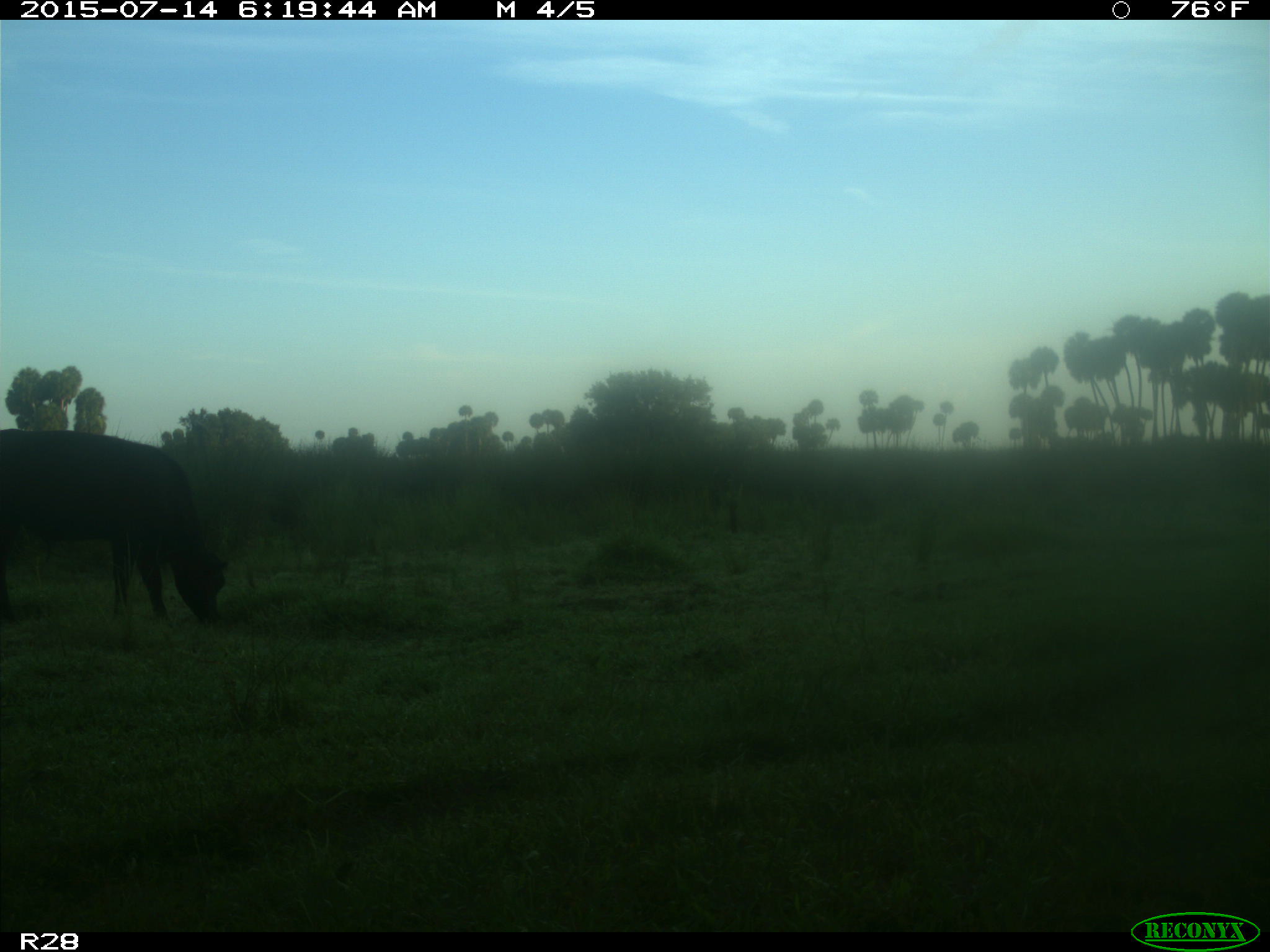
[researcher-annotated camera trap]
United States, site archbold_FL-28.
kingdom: Animalia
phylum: Chordata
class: Mammalia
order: Artiodactyla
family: Bovidae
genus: Bos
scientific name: Bos taurus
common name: domestic cow